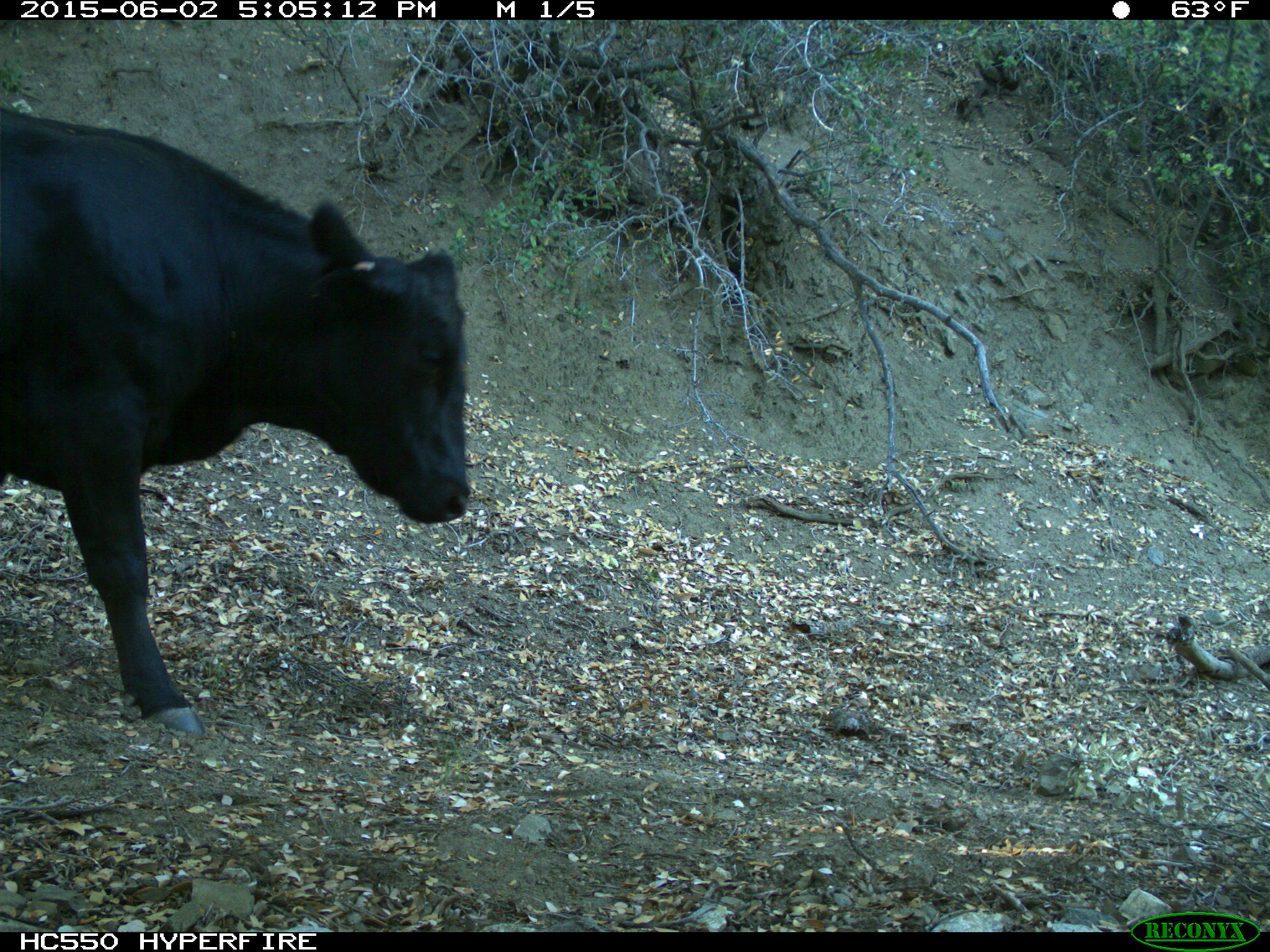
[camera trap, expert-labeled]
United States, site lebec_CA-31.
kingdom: Animalia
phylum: Chordata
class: Mammalia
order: Artiodactyla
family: Bovidae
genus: Bos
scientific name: Bos taurus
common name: domestic cow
Bos taurus (domestic cow).